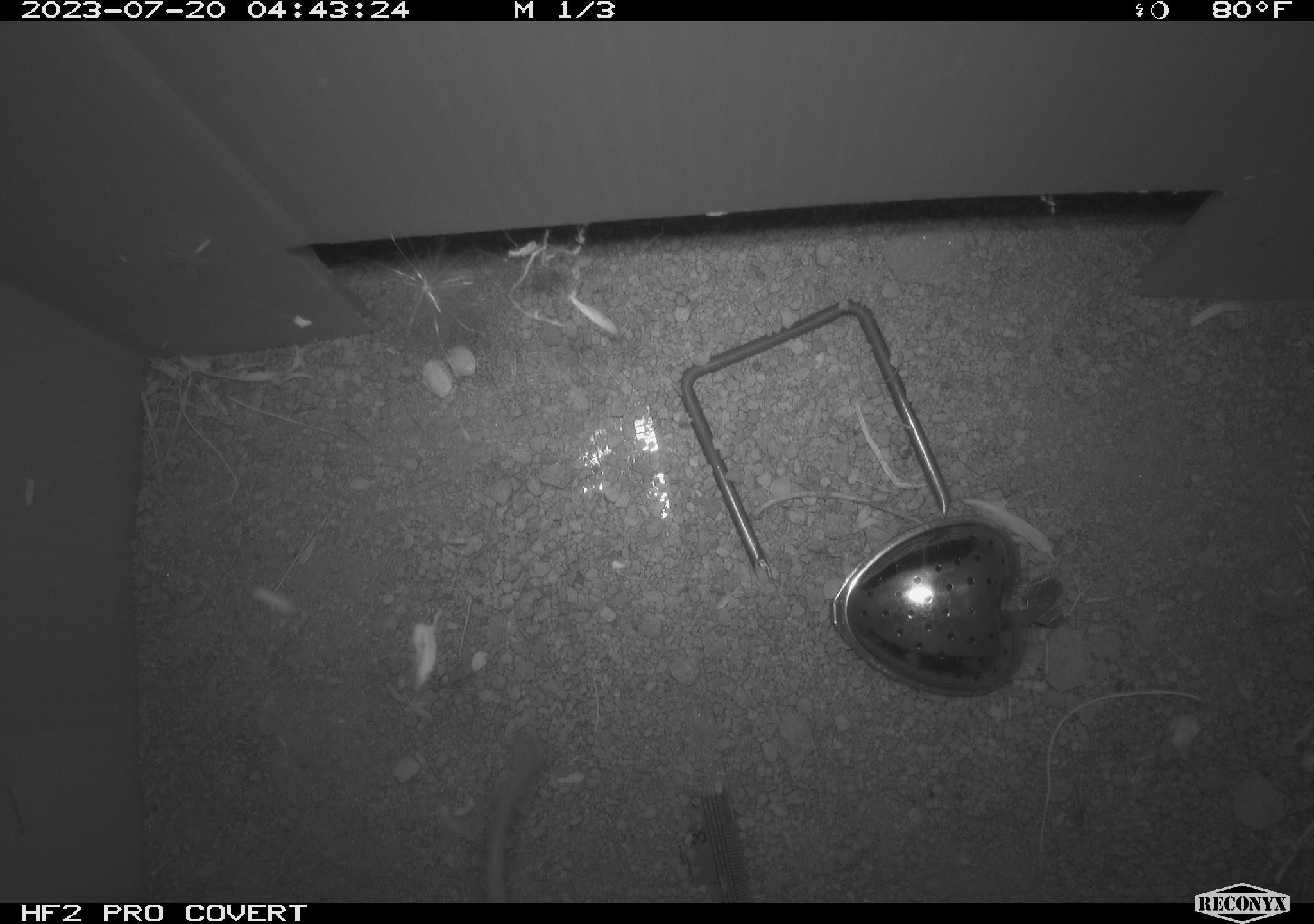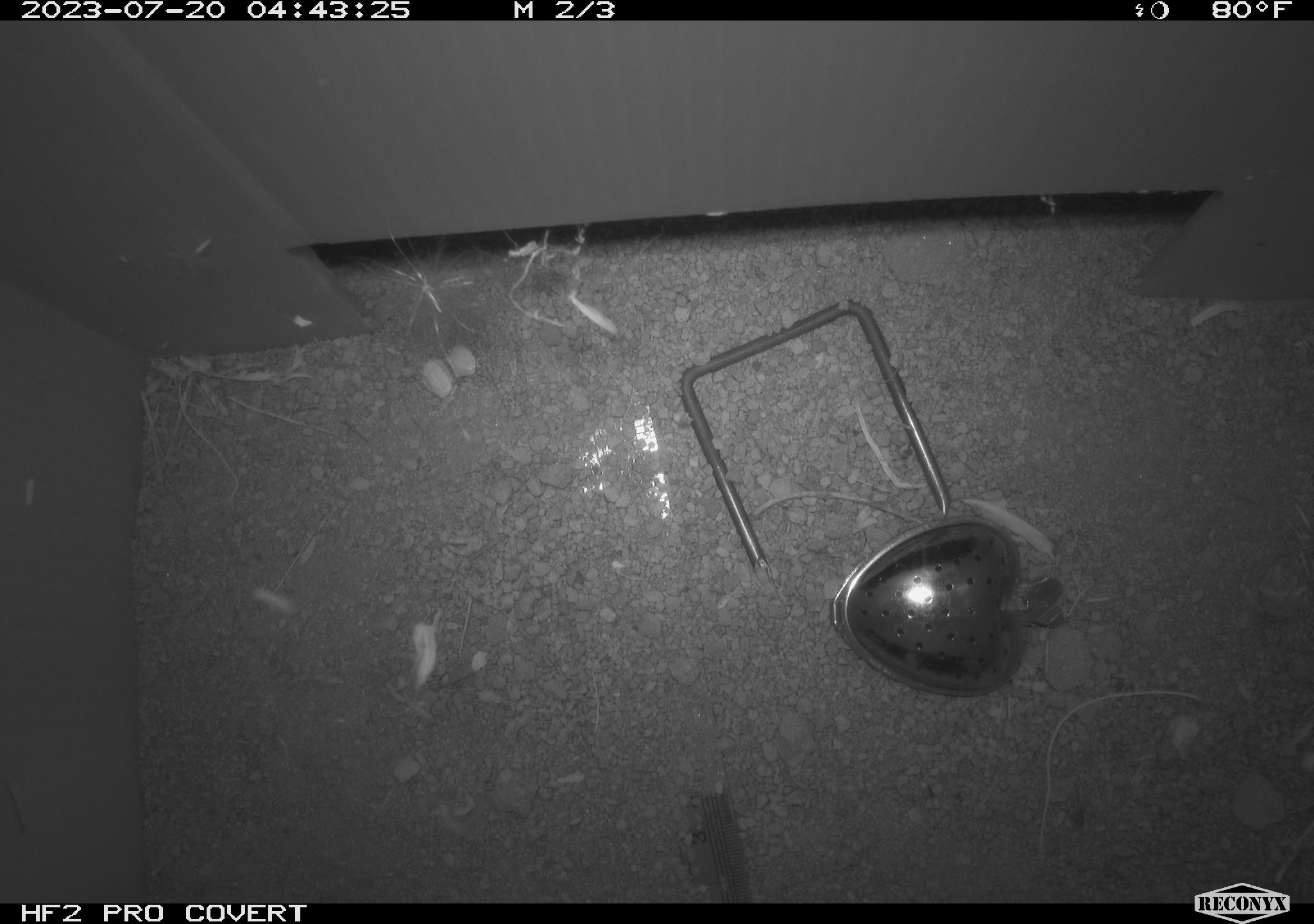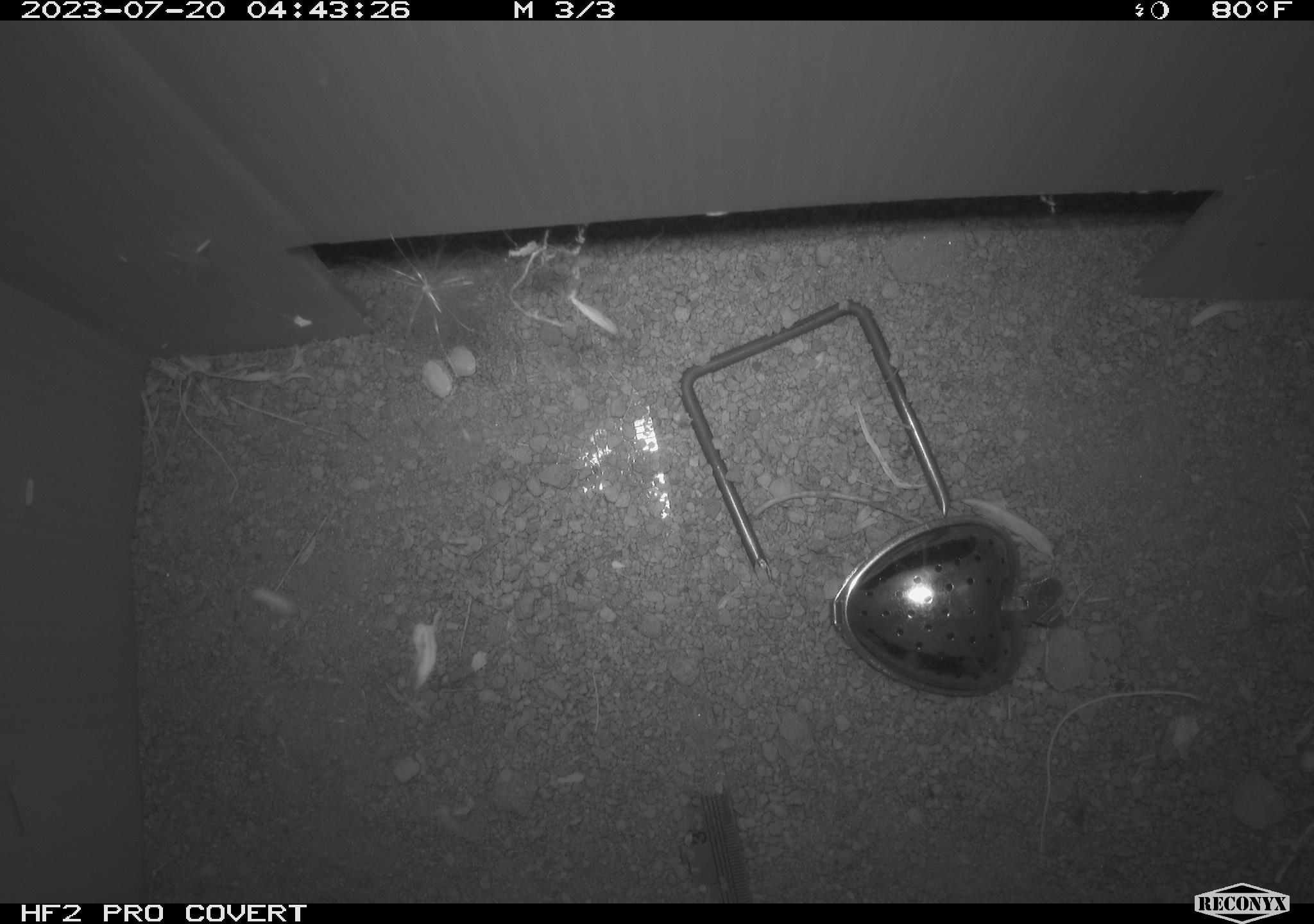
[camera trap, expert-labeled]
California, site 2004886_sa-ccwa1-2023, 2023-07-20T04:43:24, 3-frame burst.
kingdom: Animalia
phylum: Chordata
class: Mammalia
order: Rodentia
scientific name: Rodentia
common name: mouse species